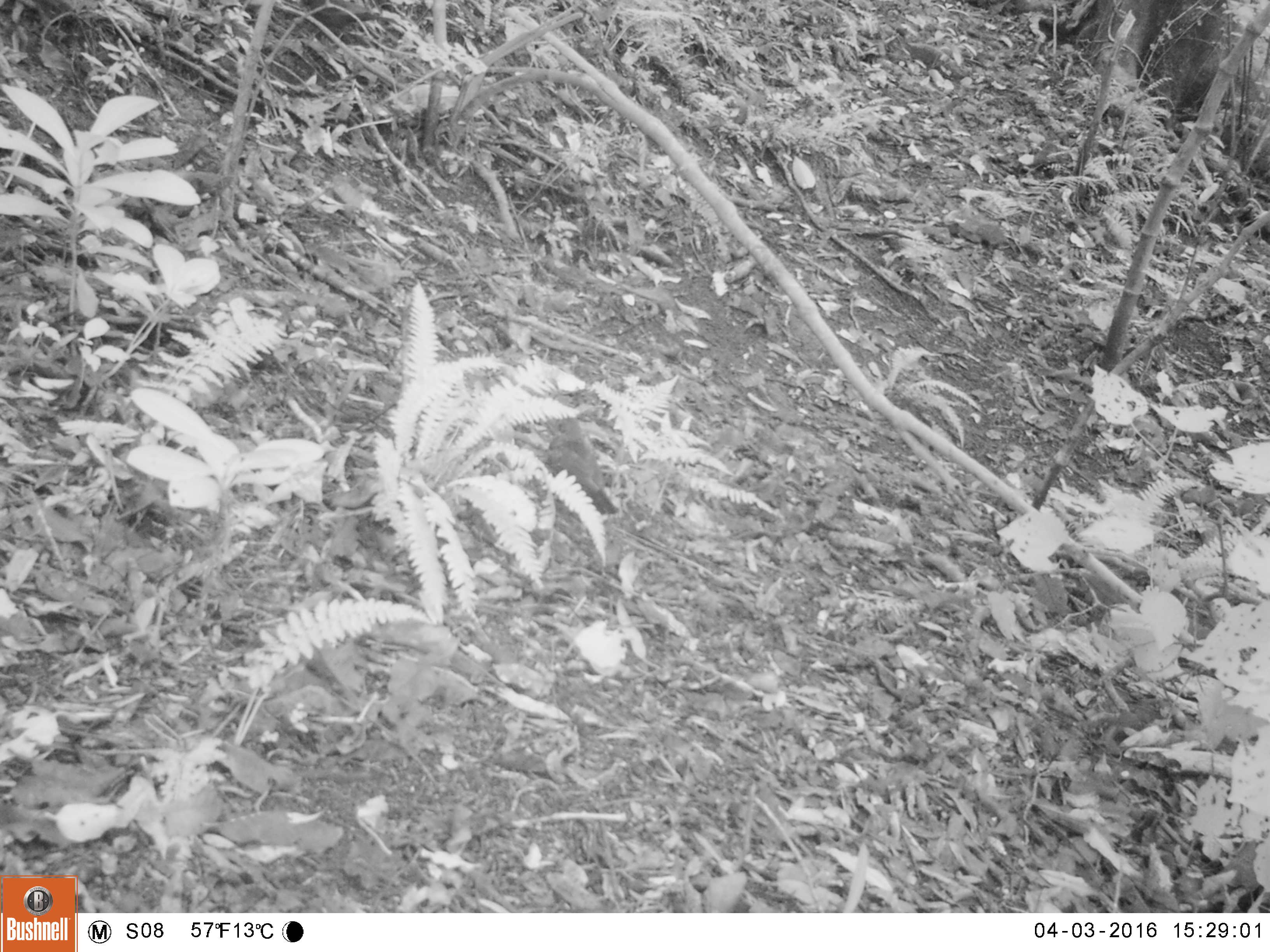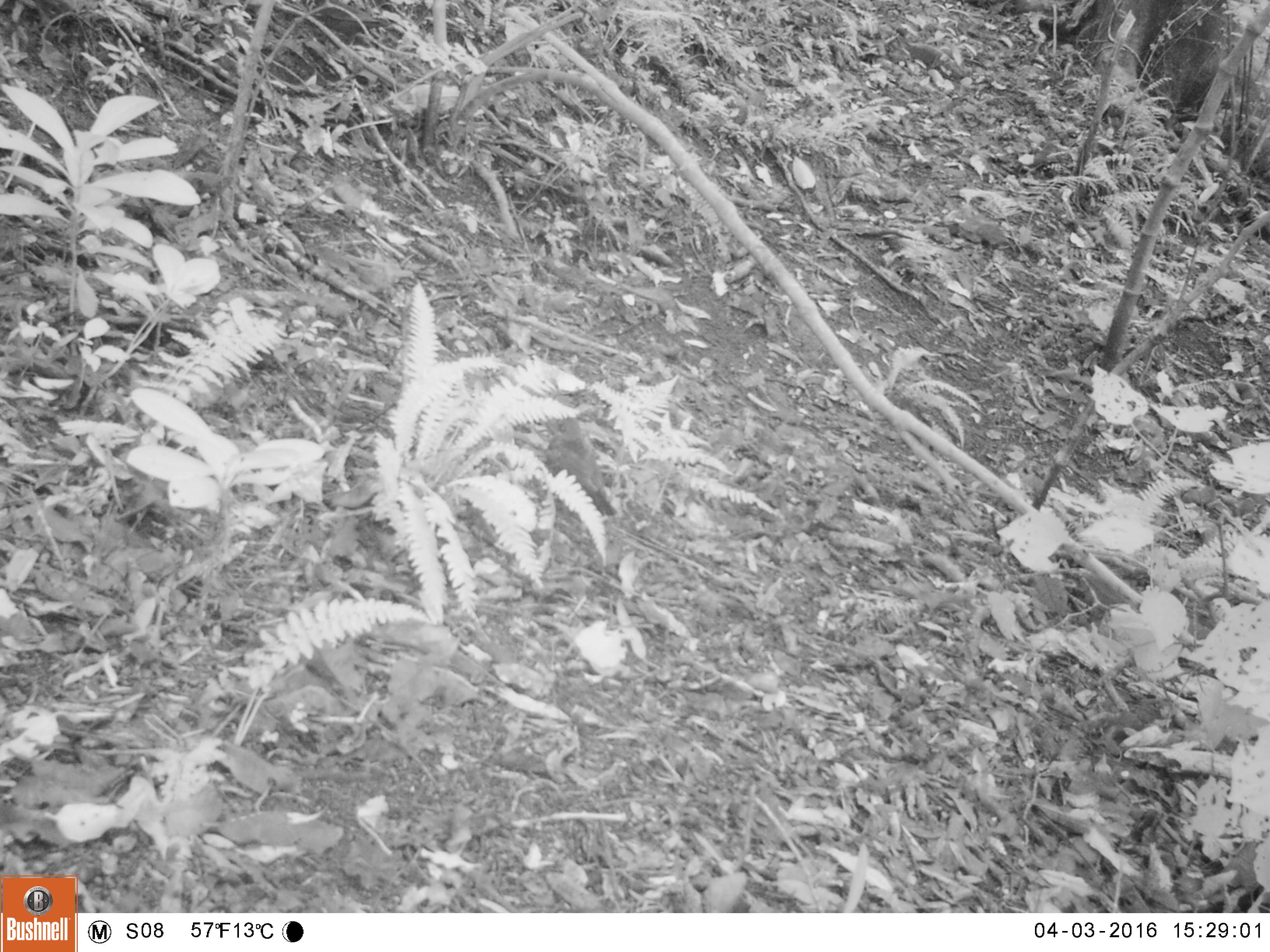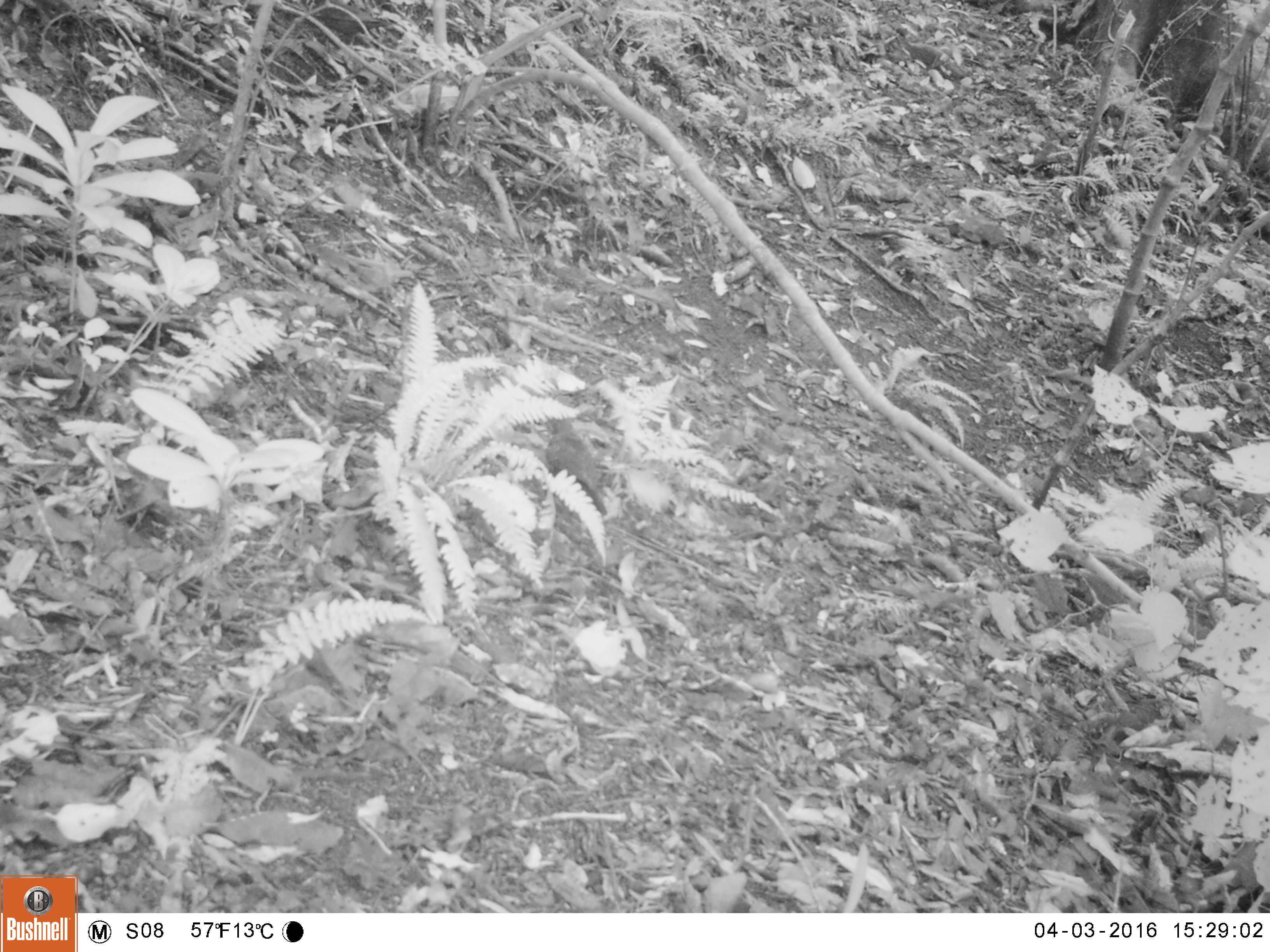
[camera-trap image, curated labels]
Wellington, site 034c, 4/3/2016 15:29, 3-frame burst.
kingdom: Animalia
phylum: Chordata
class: Aves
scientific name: Aves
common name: bird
Bird (Aves).